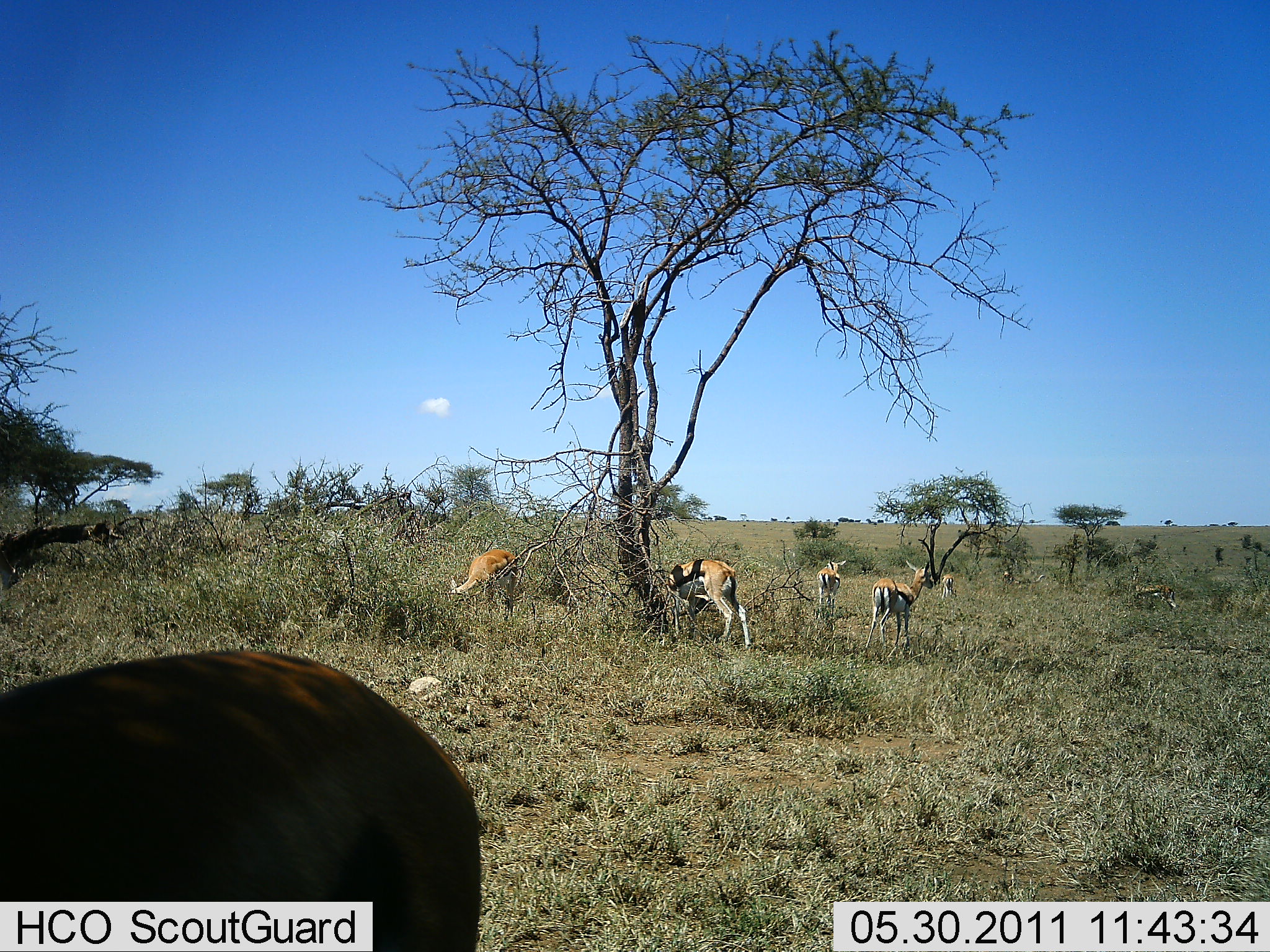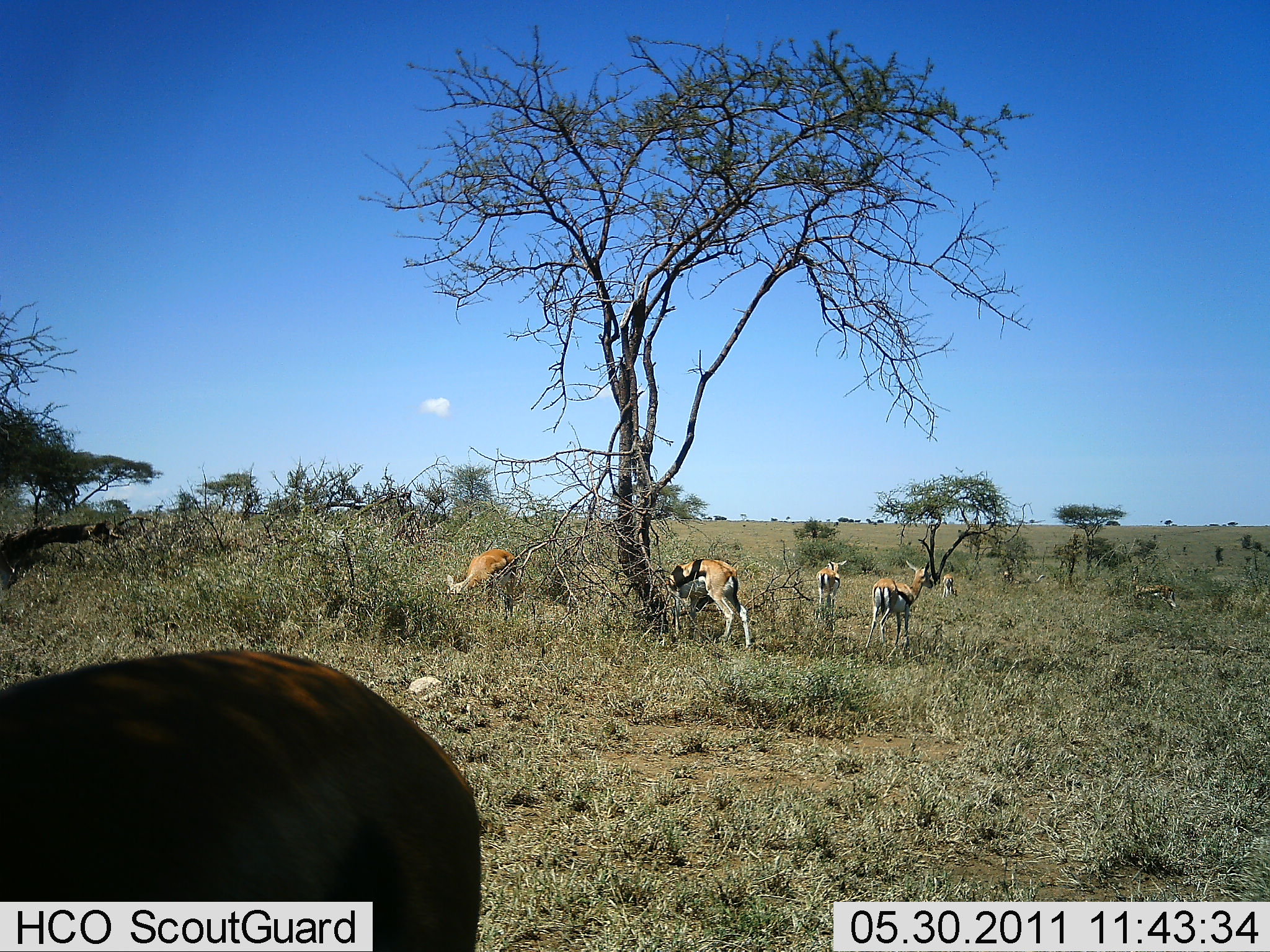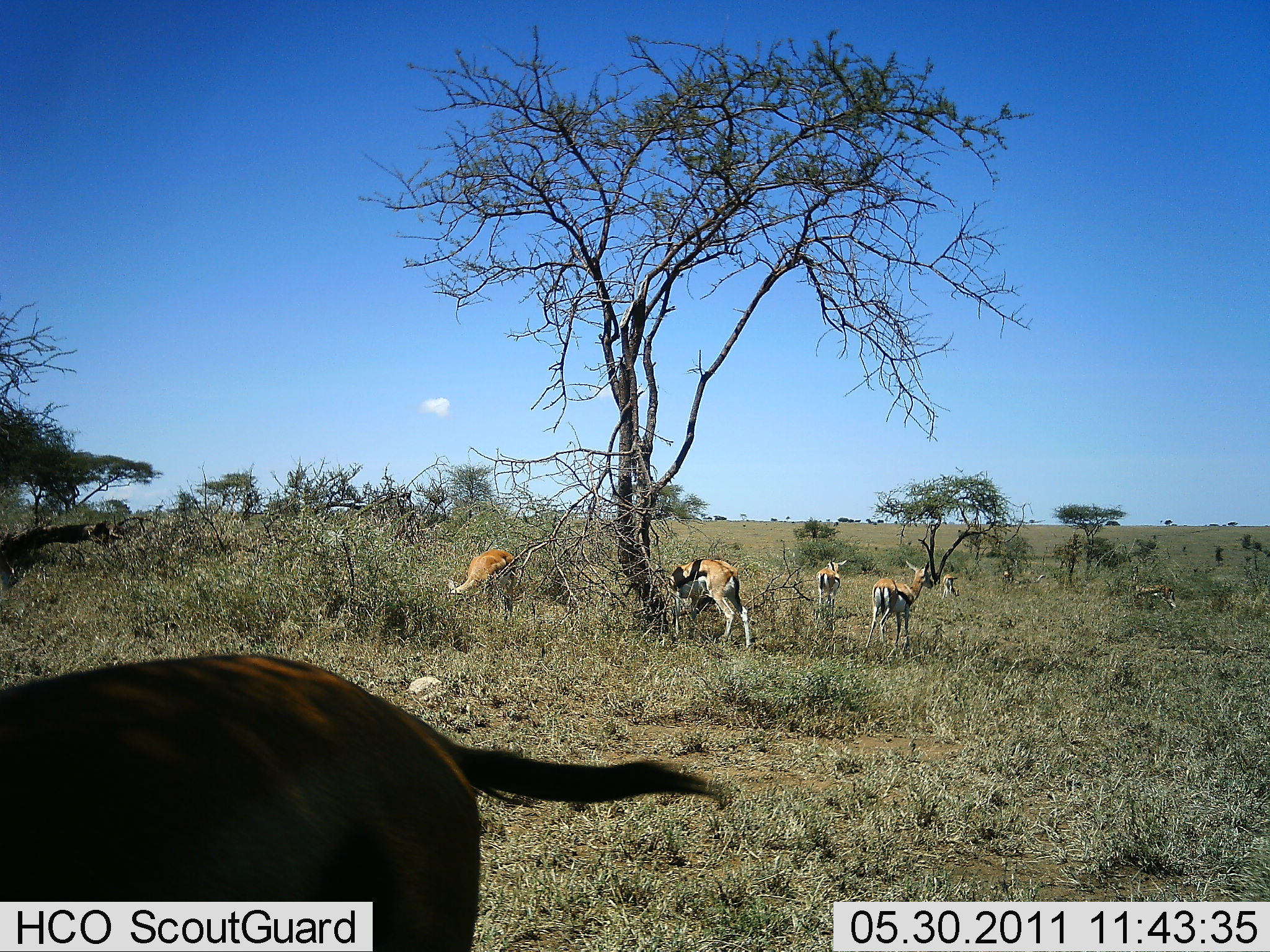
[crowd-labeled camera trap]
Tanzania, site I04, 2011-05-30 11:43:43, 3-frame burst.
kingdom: Animalia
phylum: Chordata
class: Mammalia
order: Artiodactyla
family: Bovidae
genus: Eudorcas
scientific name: Eudorcas thomsonii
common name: thomson's gazelle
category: gazellethomsons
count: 6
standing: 75%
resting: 8%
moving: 25%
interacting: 0%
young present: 0%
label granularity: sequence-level